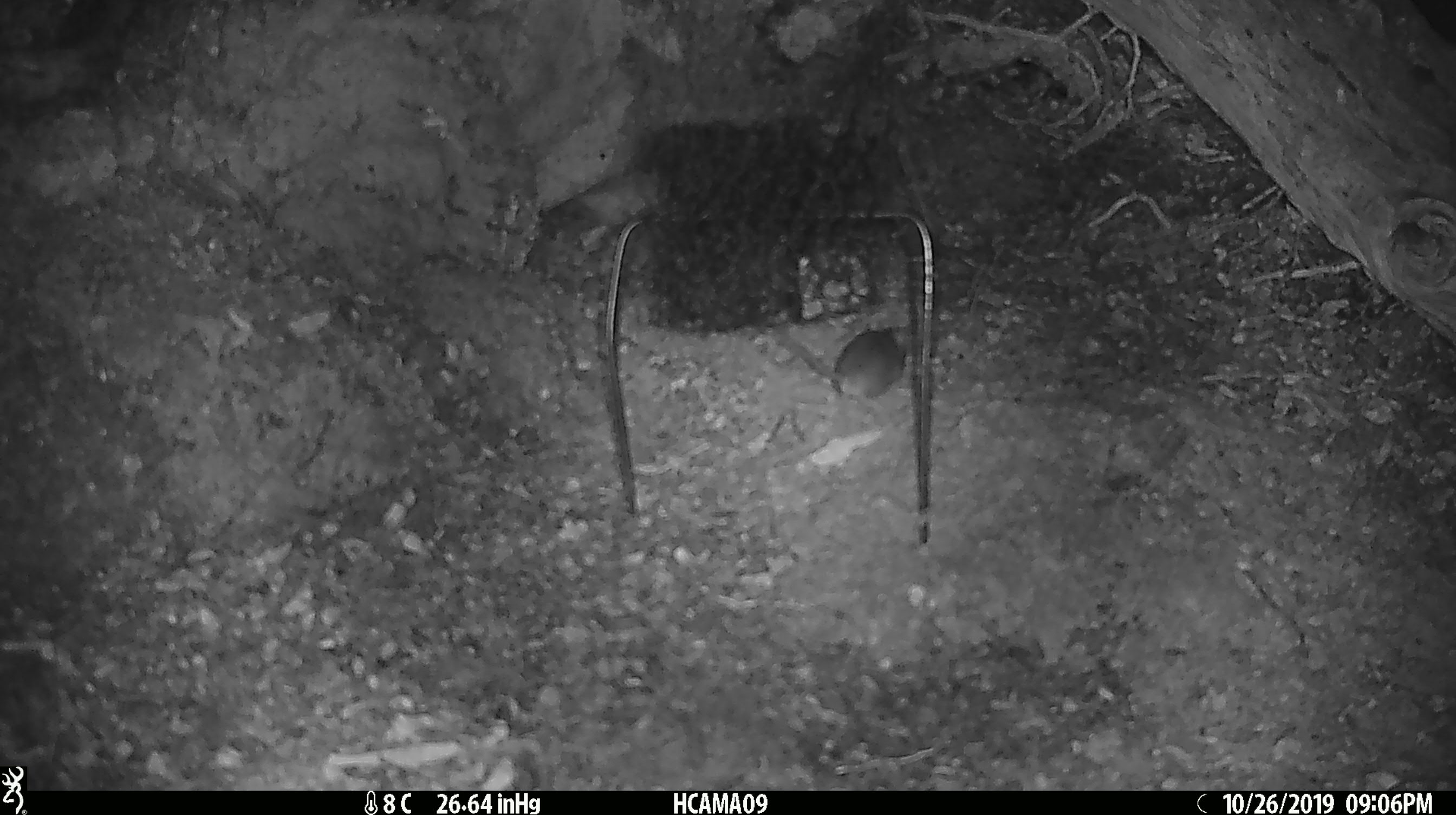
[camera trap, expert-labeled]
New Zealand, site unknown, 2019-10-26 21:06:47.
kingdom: Animalia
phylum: Chordata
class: Mammalia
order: Rodentia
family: Muridae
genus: Mus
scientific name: Mus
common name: mouse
Mouse (Mus).